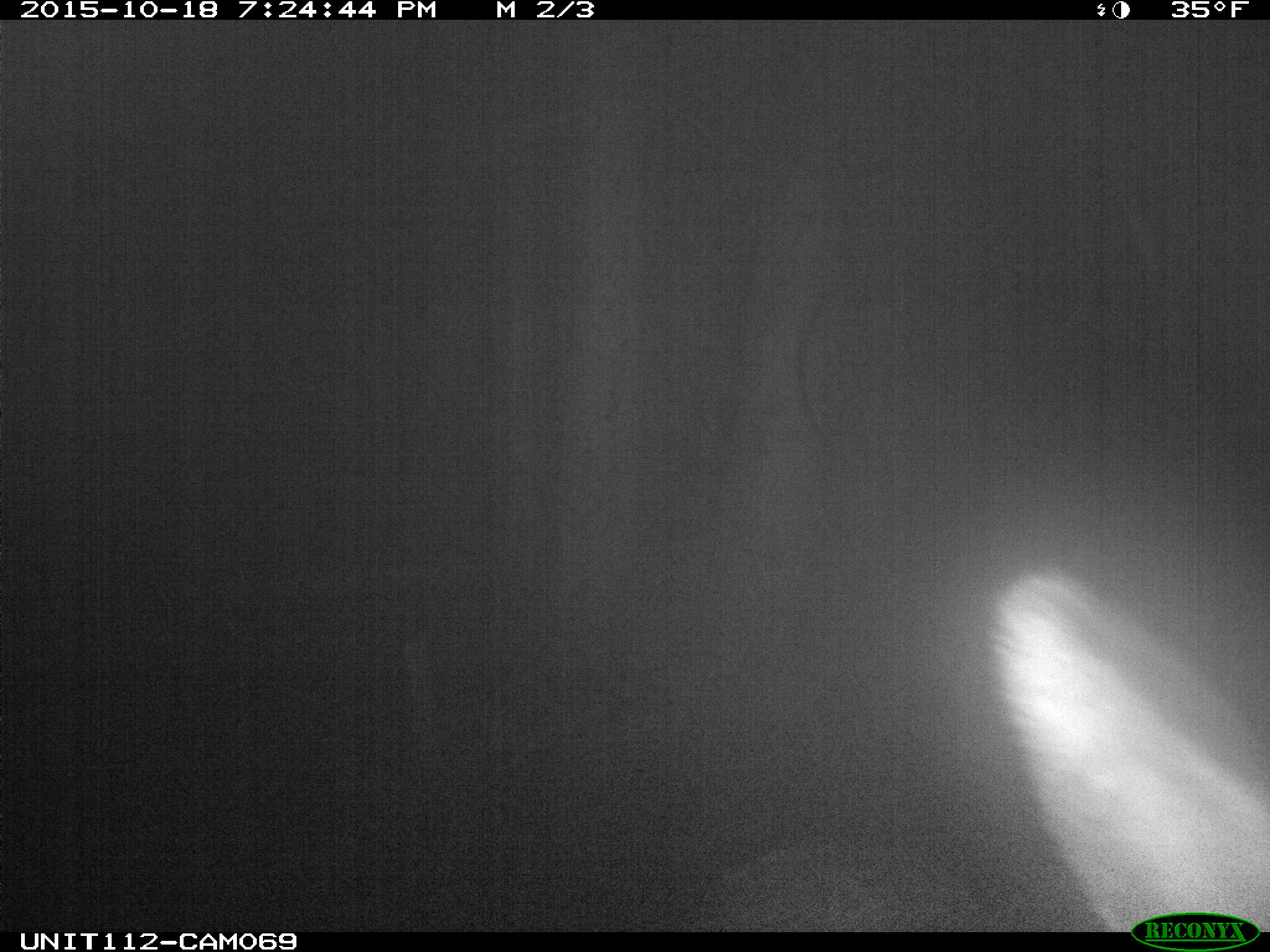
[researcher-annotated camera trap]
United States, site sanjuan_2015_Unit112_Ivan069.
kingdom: Animalia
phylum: Chordata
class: Mammalia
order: Artiodactyla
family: Cervidae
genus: Cervus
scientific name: Cervus elaphus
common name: red deer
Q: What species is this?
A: Cervus elaphus (red deer).